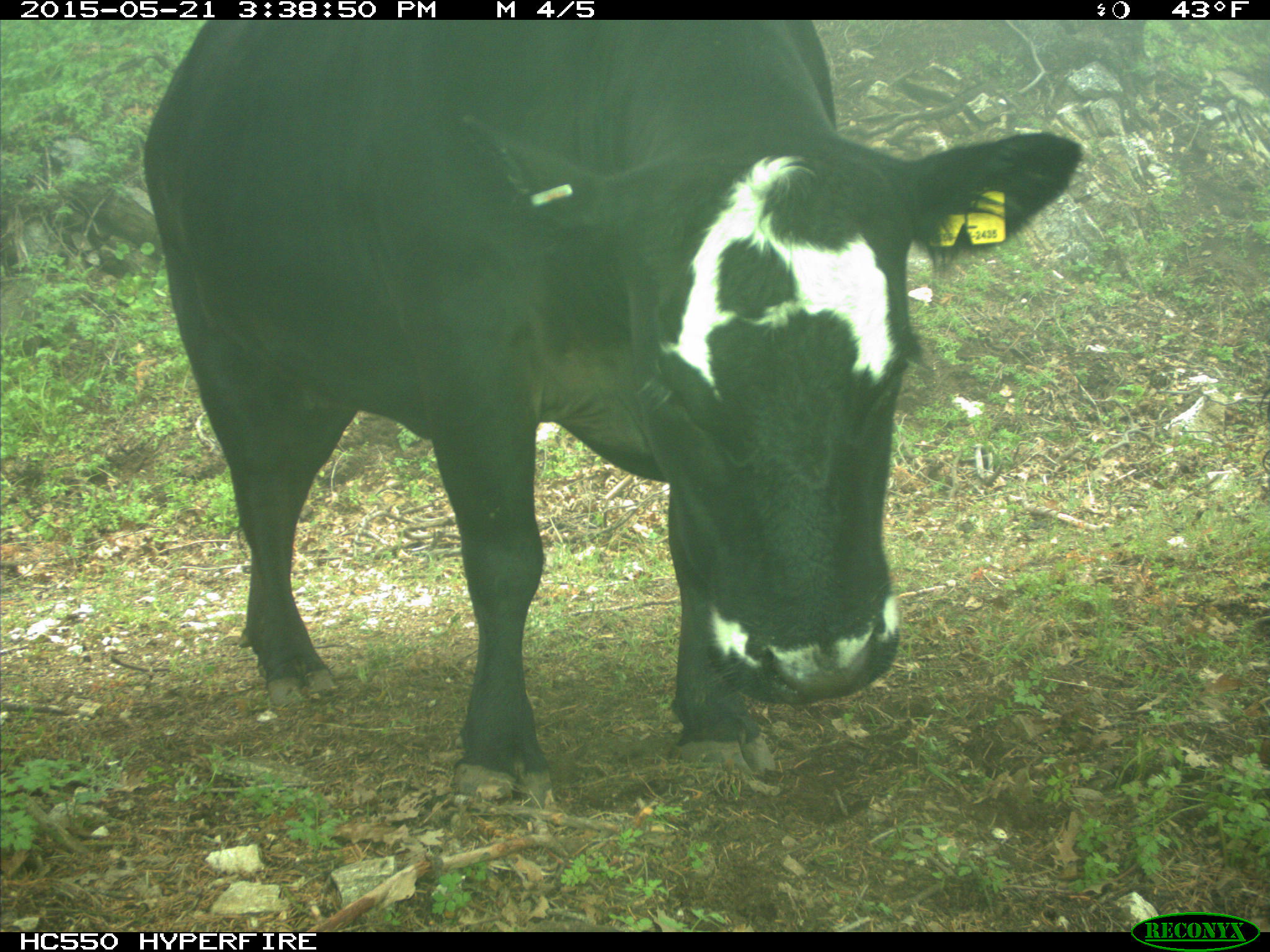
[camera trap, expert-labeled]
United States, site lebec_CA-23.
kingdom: Animalia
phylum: Chordata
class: Mammalia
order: Artiodactyla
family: Bovidae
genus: Bos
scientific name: Bos taurus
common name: domestic cow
Bos taurus (domestic cow).